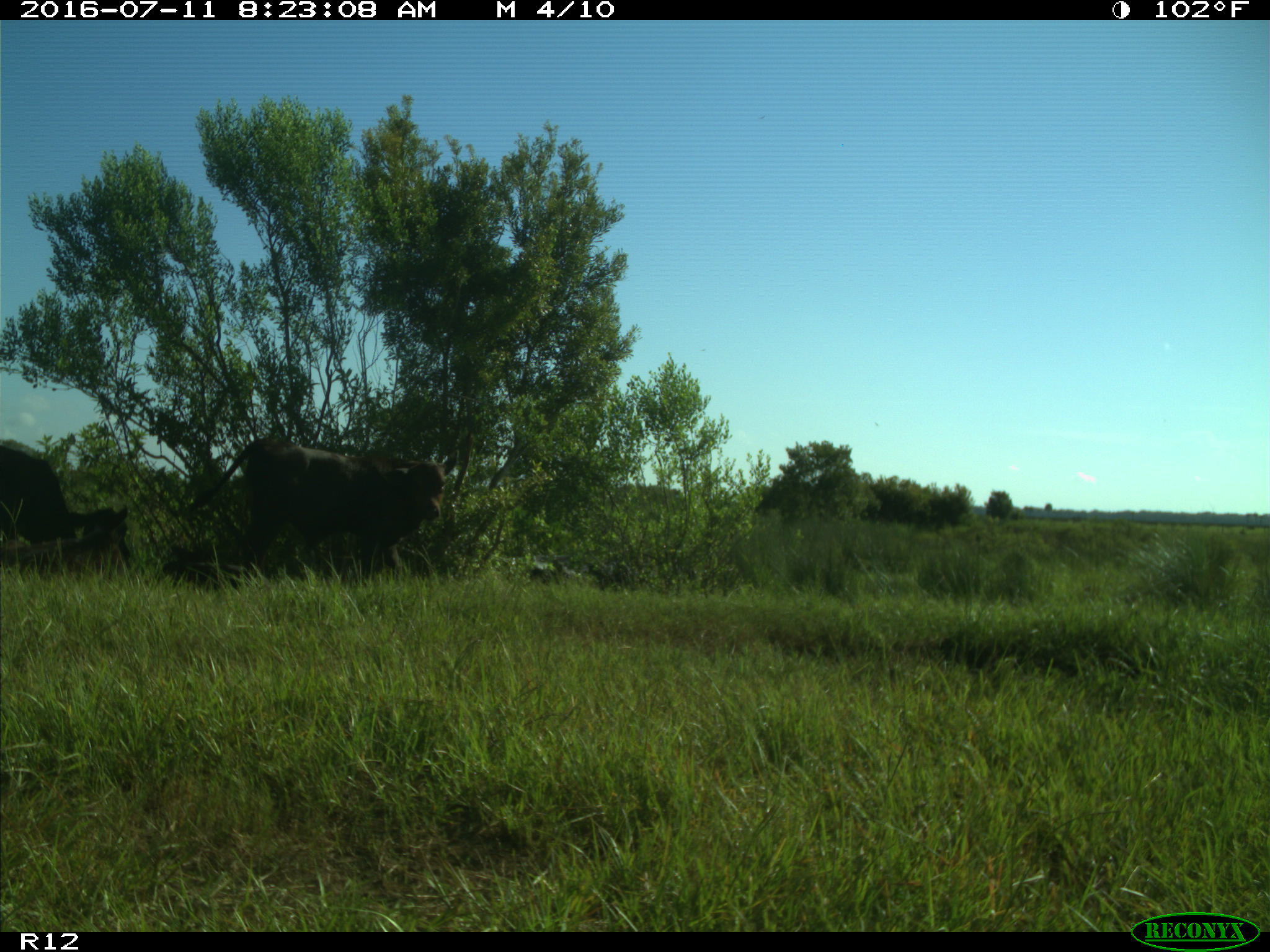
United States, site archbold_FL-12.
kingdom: Animalia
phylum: Chordata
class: Mammalia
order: Artiodactyla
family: Bovidae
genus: Bos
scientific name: Bos taurus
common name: domestic cow